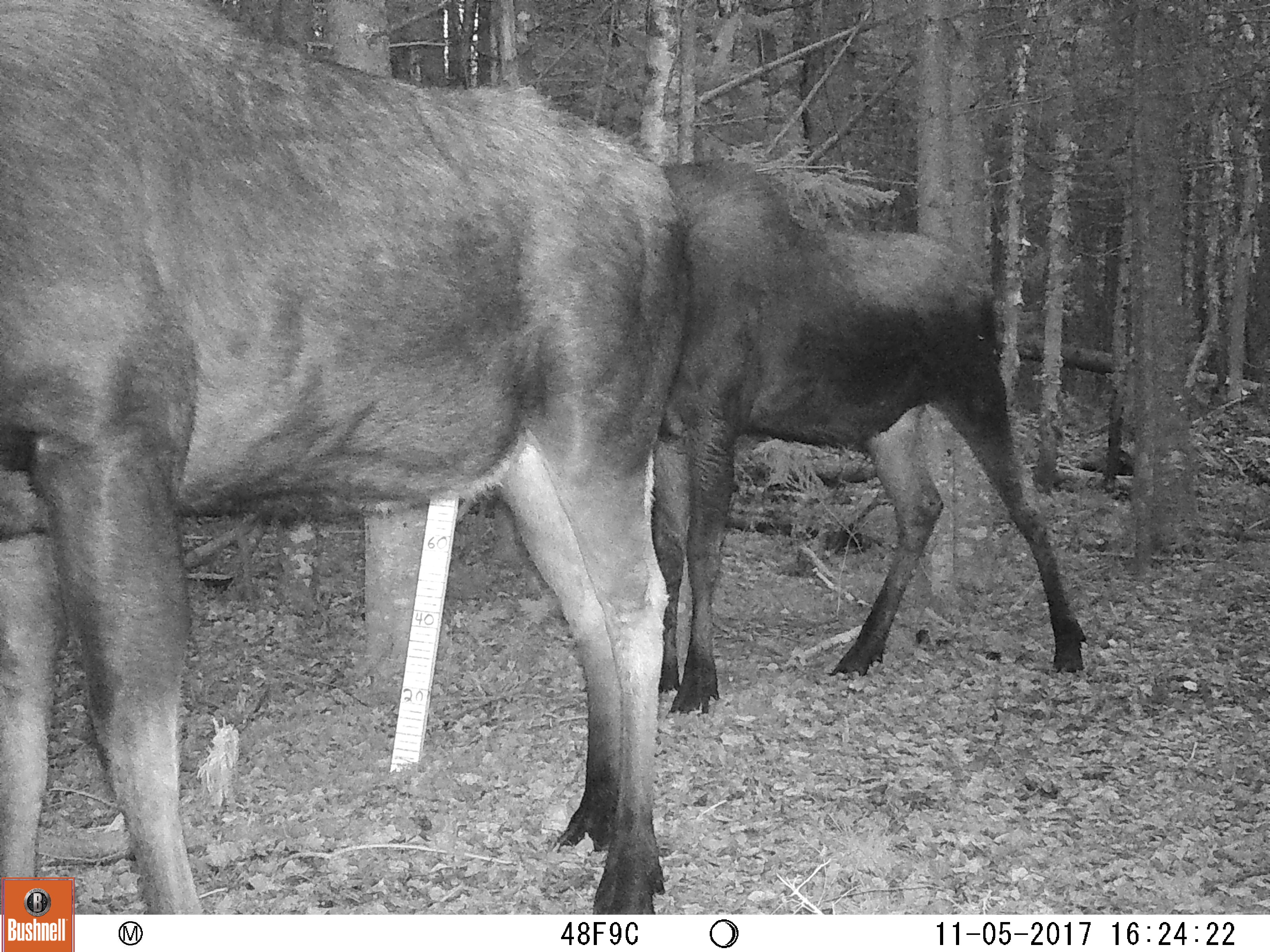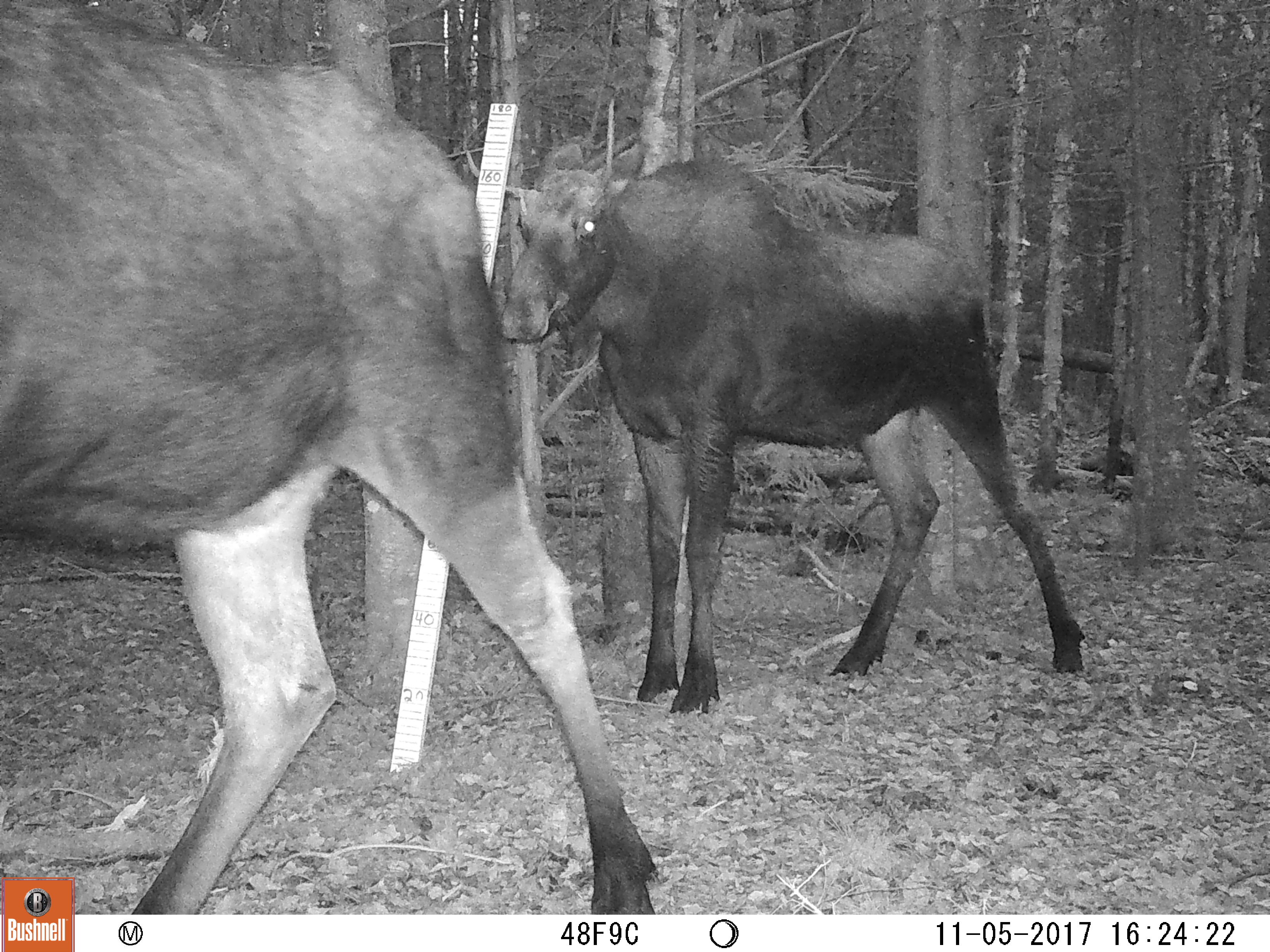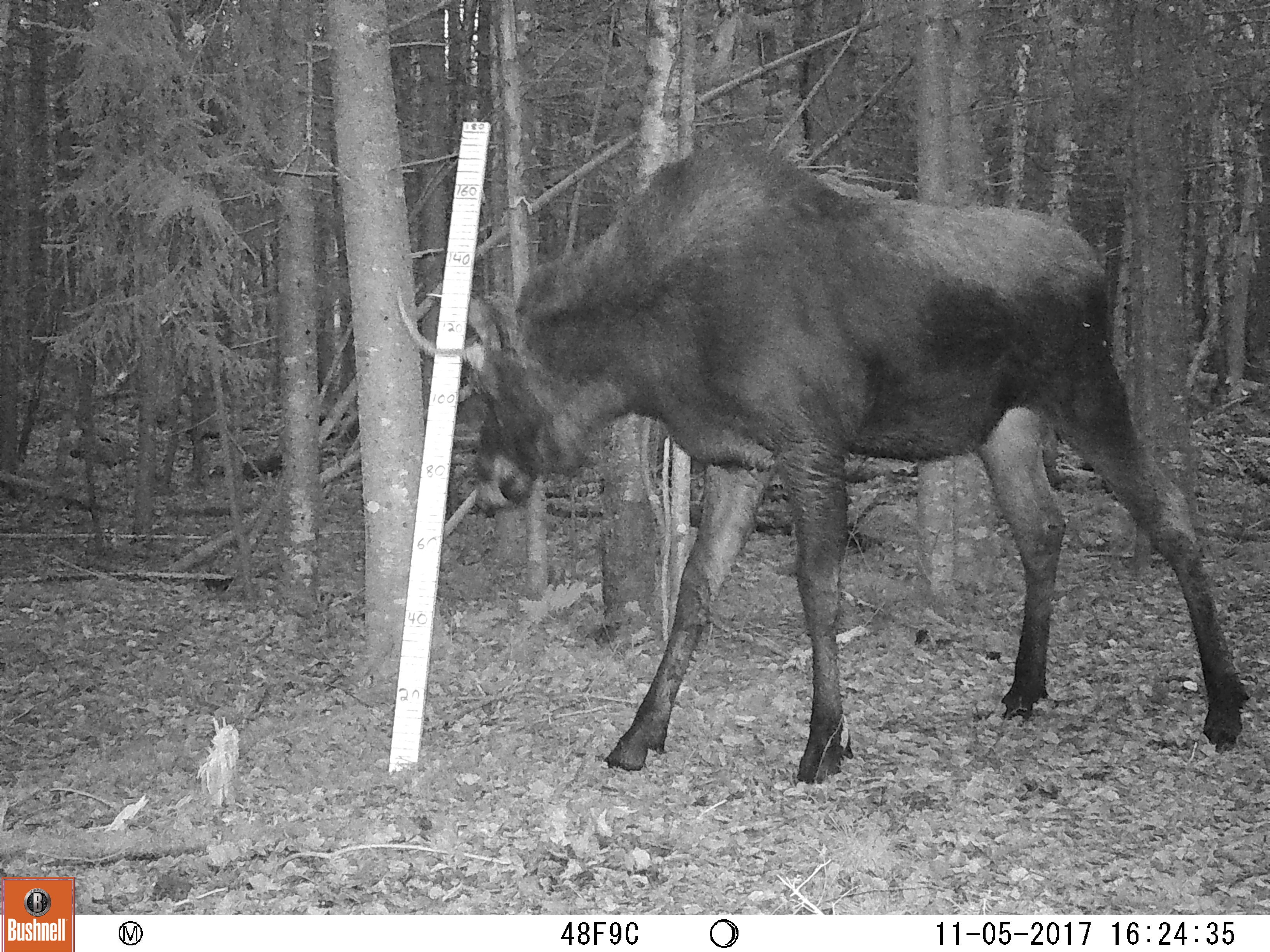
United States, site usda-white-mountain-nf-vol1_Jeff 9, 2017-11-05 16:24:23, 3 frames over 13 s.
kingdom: Animalia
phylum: Chordata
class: Mammalia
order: Artiodactyla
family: Cervidae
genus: Alces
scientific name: Alces alces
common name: moose